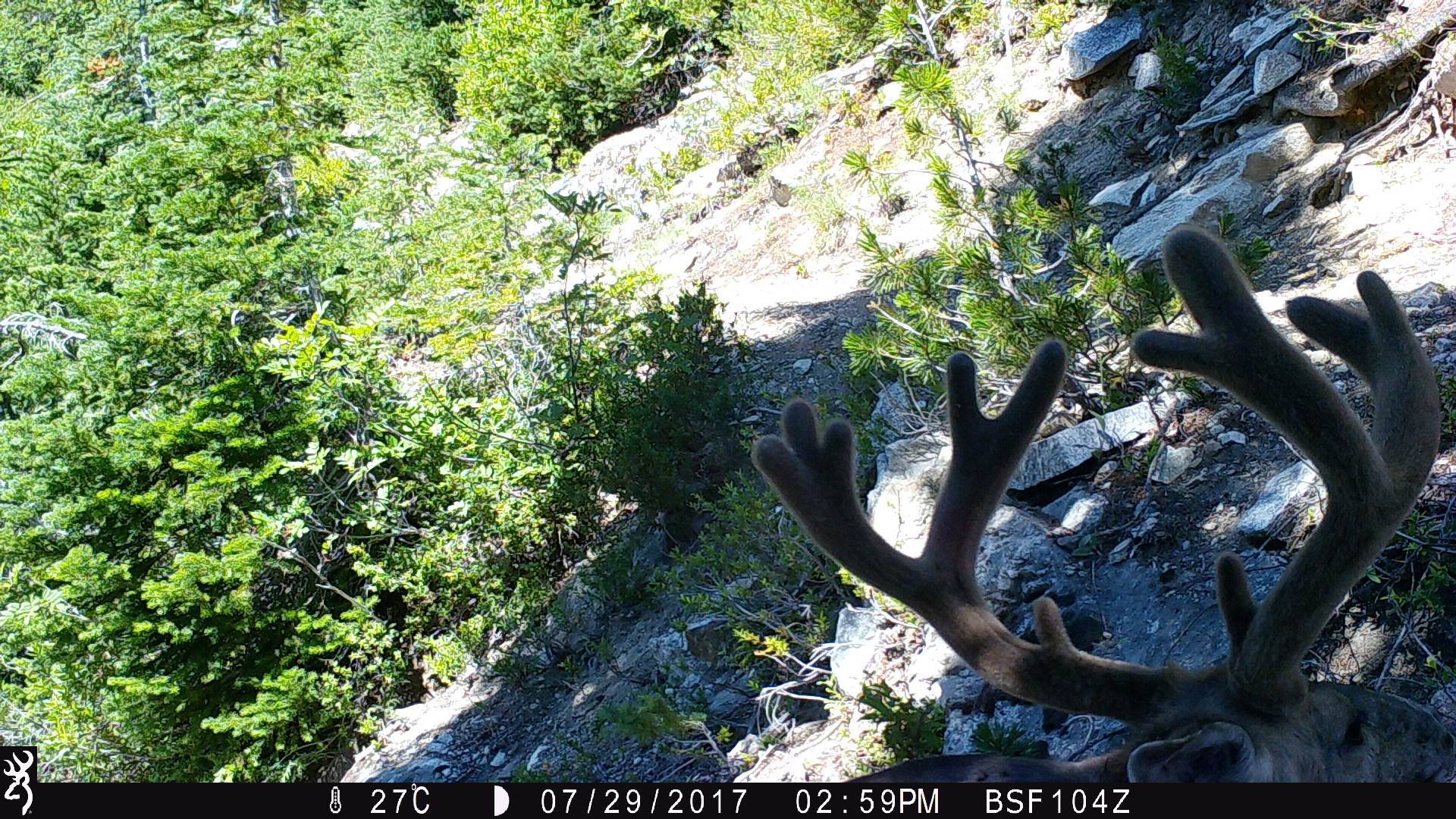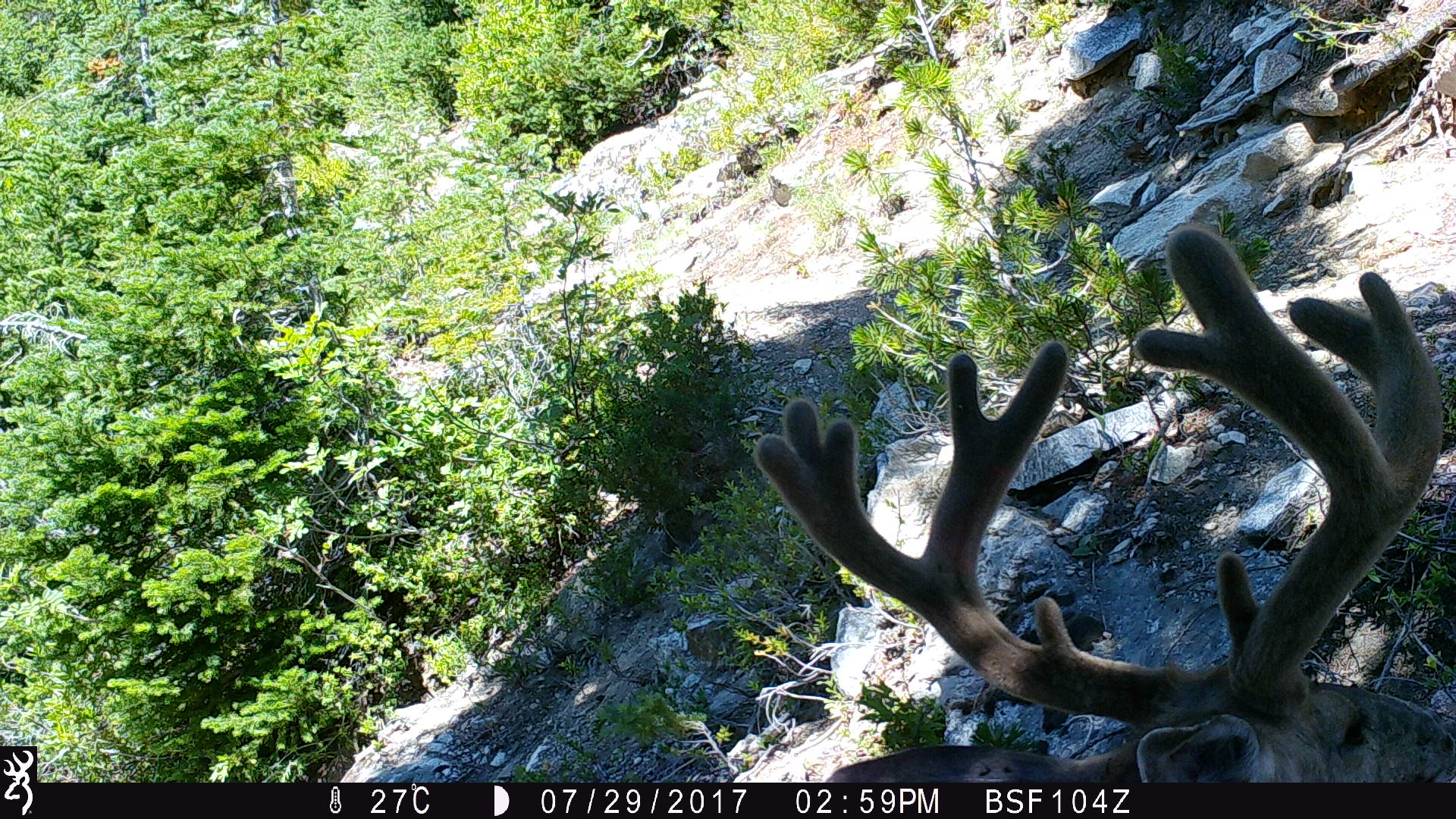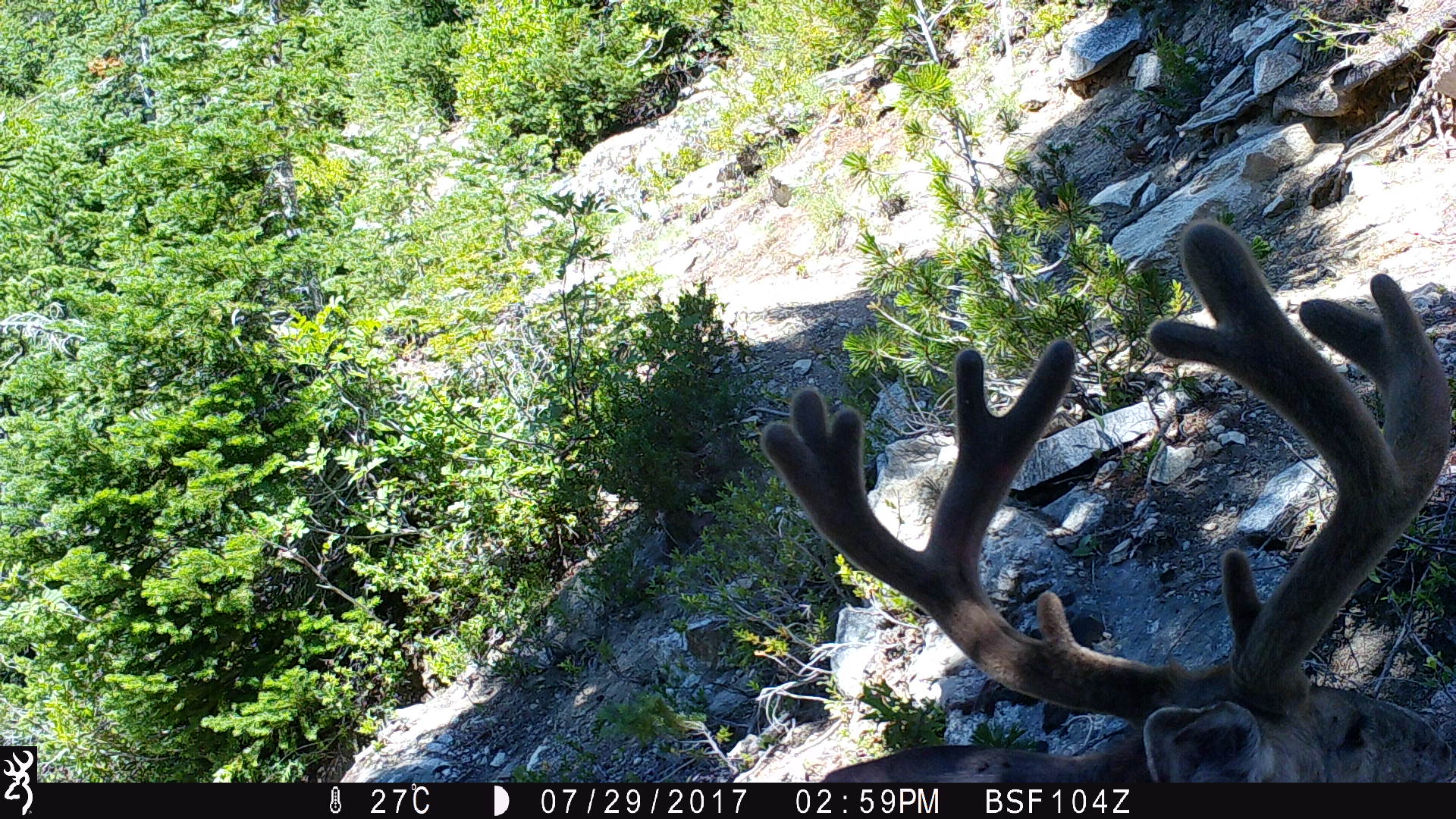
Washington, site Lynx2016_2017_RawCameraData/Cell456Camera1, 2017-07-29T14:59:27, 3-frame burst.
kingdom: Animalia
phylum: Chordata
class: Mammalia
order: Artiodactyla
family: Cervidae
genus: Odocoileus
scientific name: Odocoileus hemionus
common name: mule deer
Odocoileus hemionus (mule deer). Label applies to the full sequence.